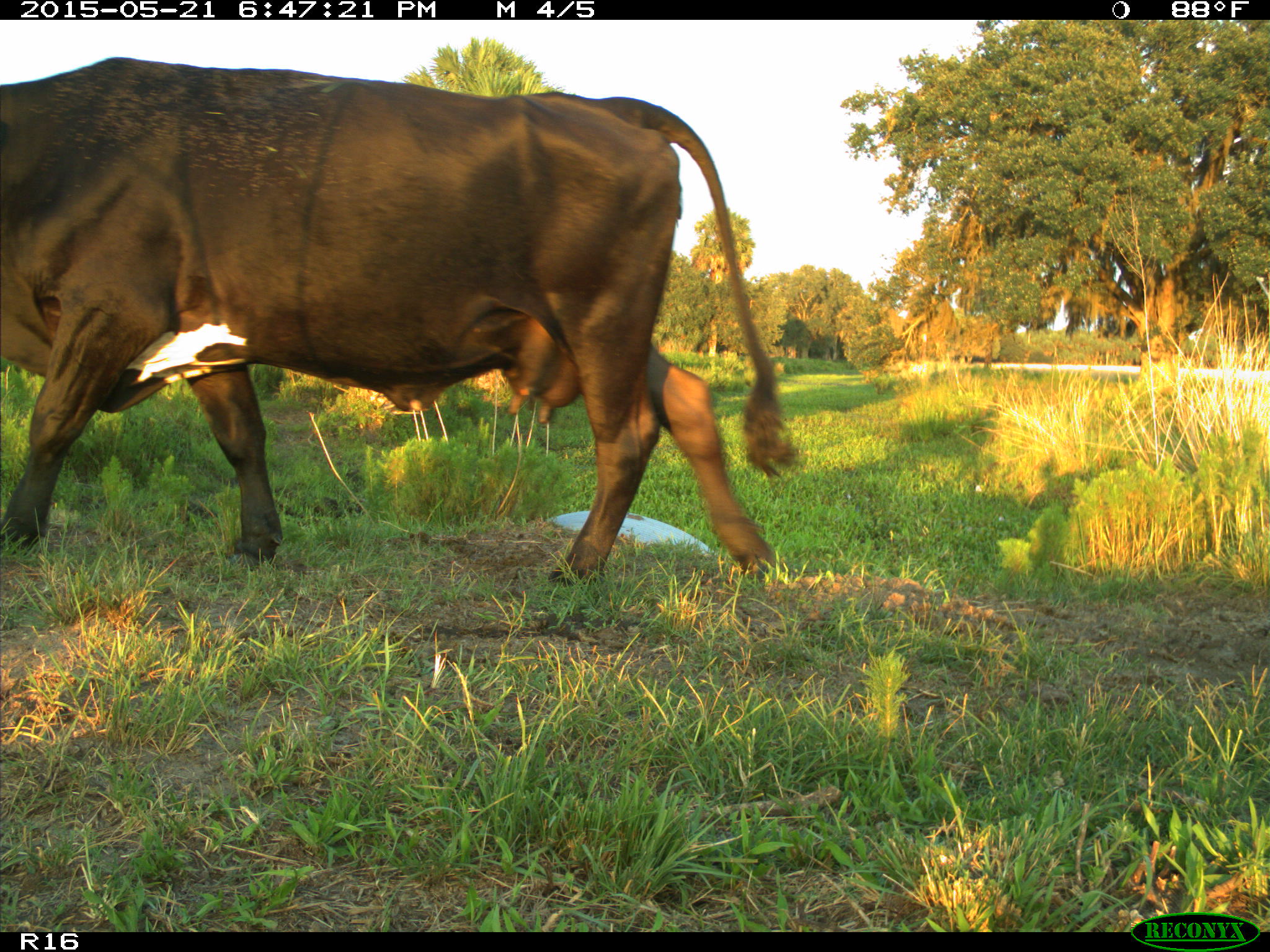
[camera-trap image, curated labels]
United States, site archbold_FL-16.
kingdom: Animalia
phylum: Chordata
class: Mammalia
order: Artiodactyla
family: Bovidae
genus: Bos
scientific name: Bos taurus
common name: domestic cow